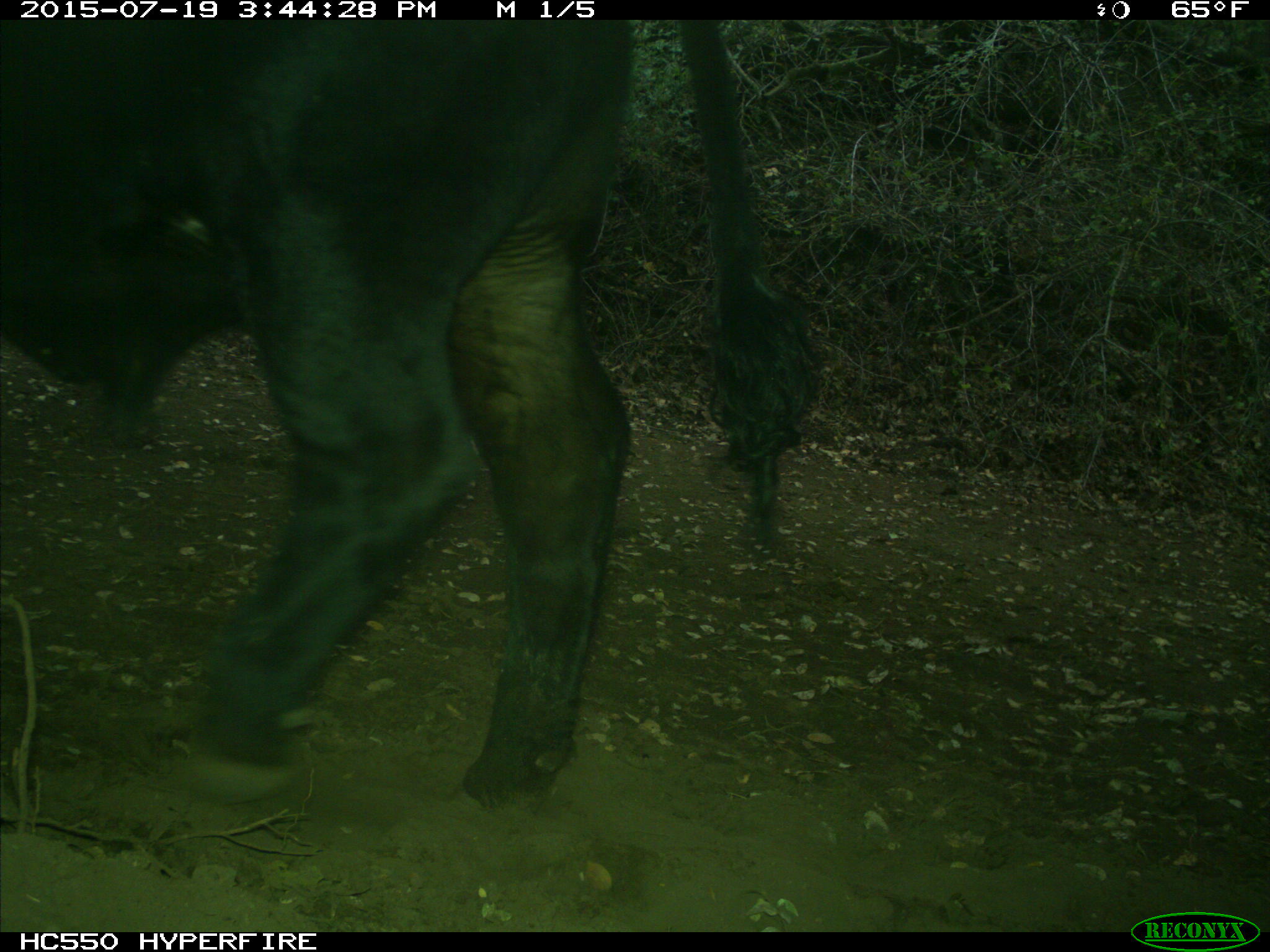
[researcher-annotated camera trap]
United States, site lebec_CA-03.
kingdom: Animalia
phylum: Chordata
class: Mammalia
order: Artiodactyla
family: Bovidae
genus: Bos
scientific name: Bos taurus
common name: domestic cow